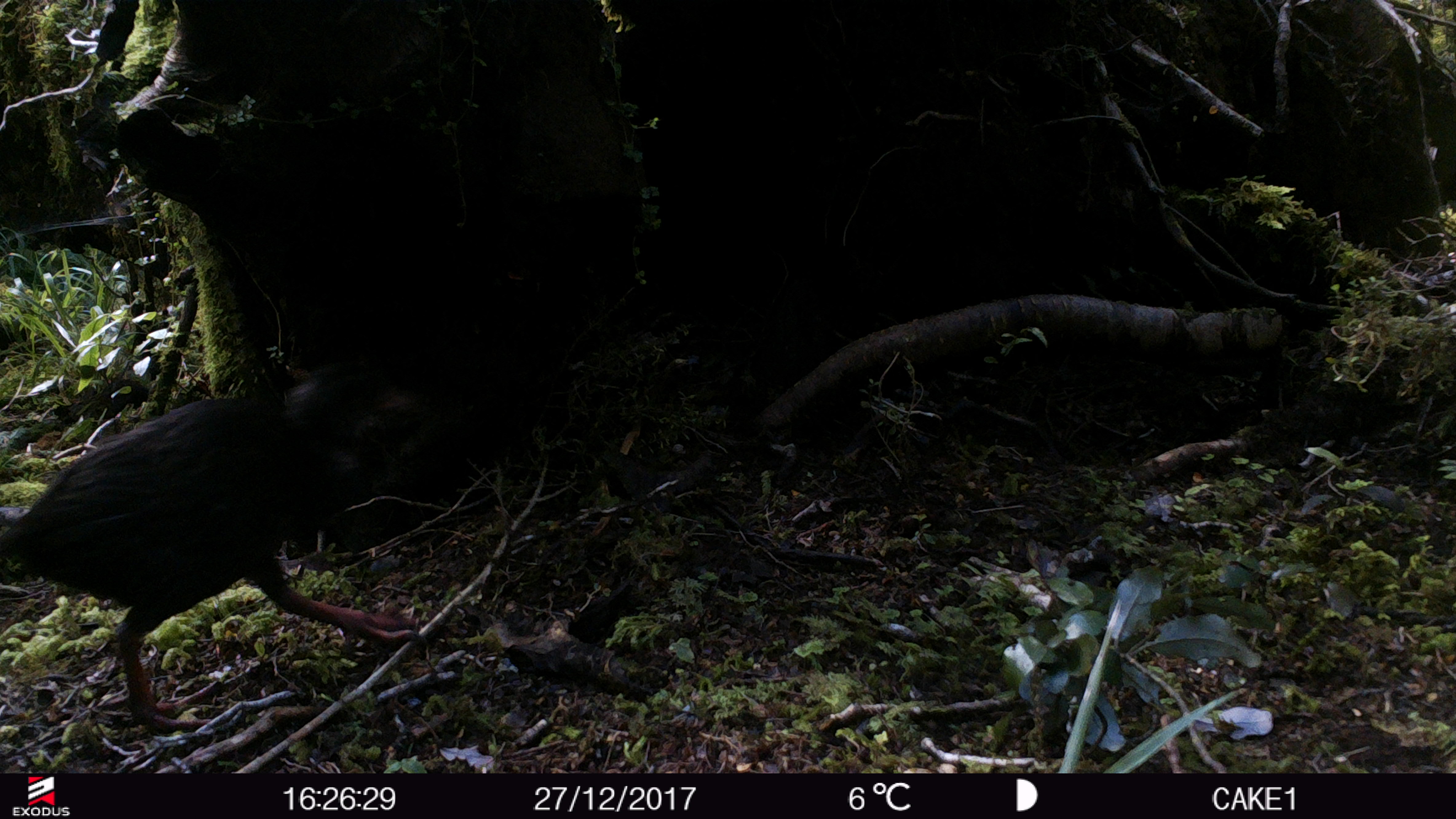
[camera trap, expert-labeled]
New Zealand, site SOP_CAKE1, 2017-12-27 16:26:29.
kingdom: Animalia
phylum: Chordata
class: Aves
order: Gruiformes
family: Rallidae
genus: Gallirallus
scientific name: Gallirallus australis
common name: weka